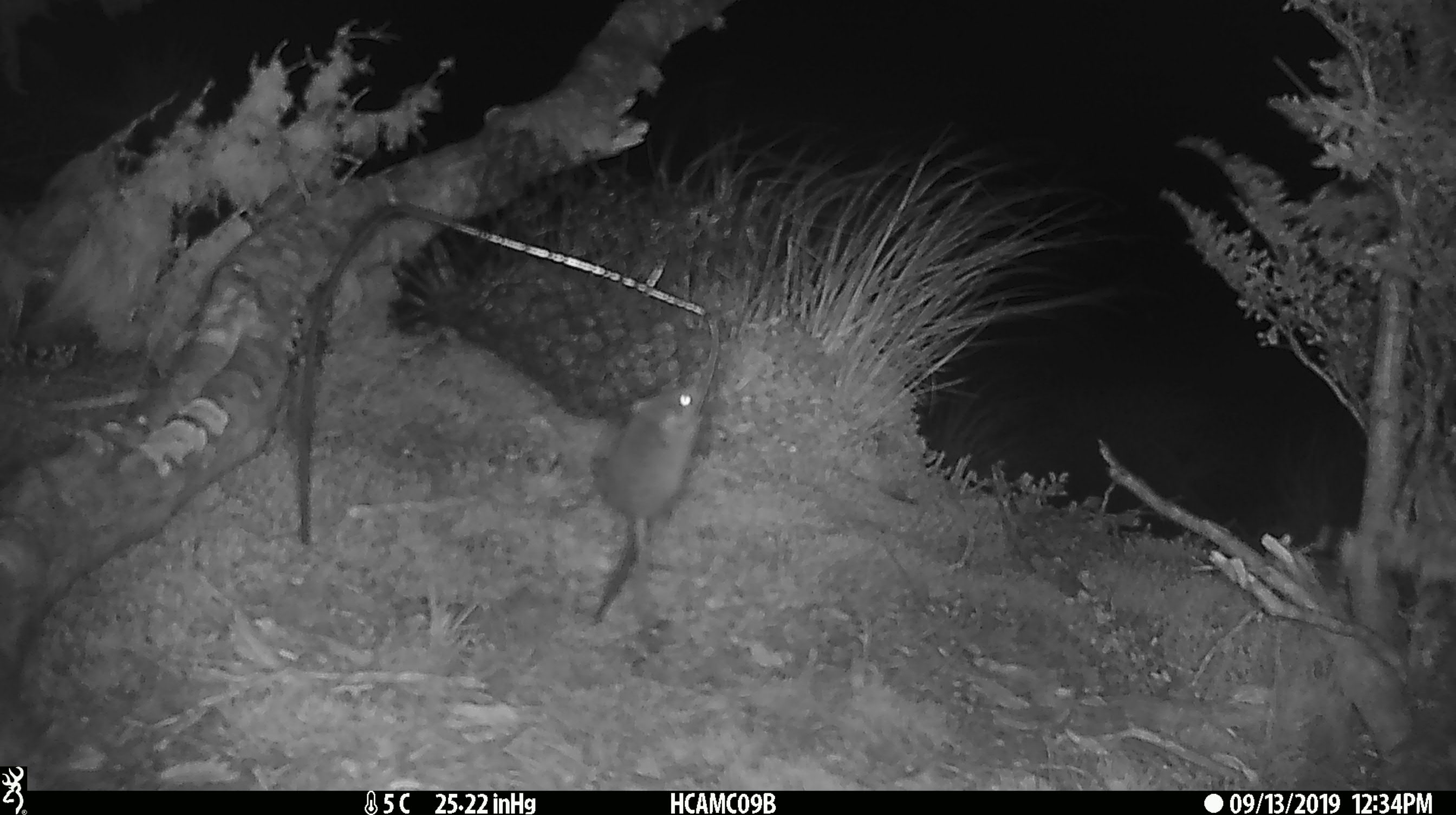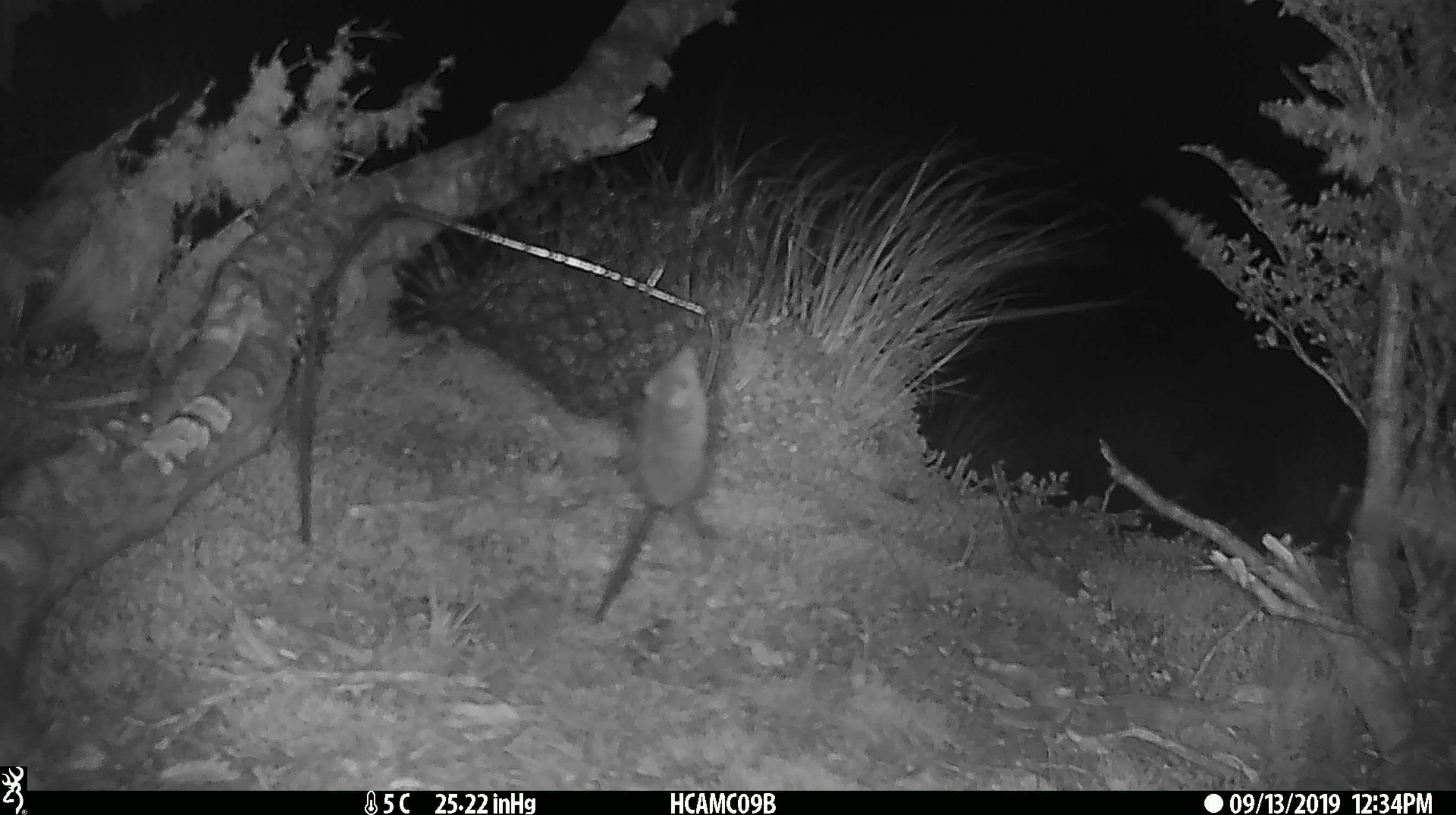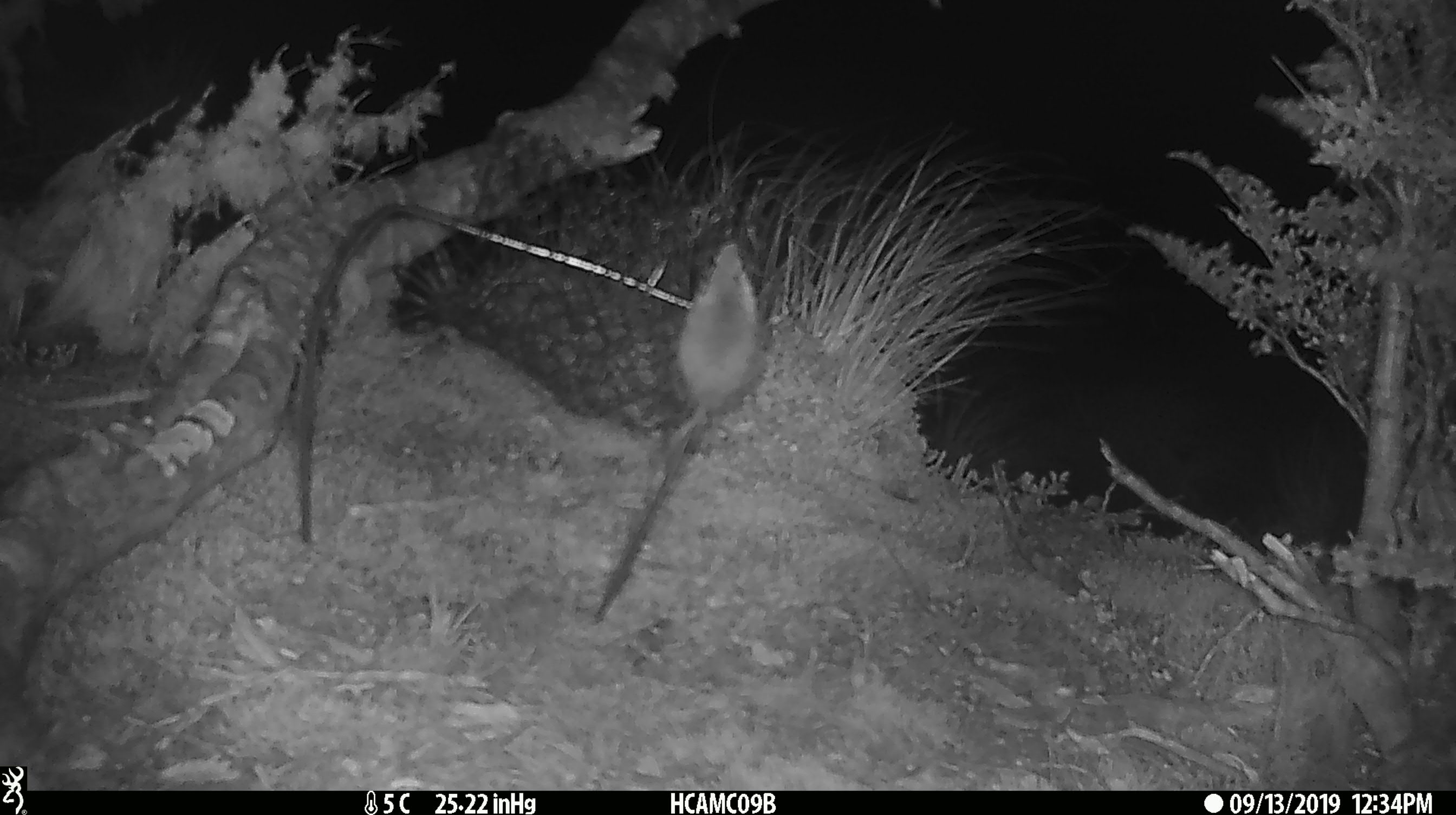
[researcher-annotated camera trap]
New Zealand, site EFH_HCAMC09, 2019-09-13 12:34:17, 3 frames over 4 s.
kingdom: Animalia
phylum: Chordata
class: Mammalia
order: Rodentia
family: Muridae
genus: Mus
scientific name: Mus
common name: mouse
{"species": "mouse (Mus)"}